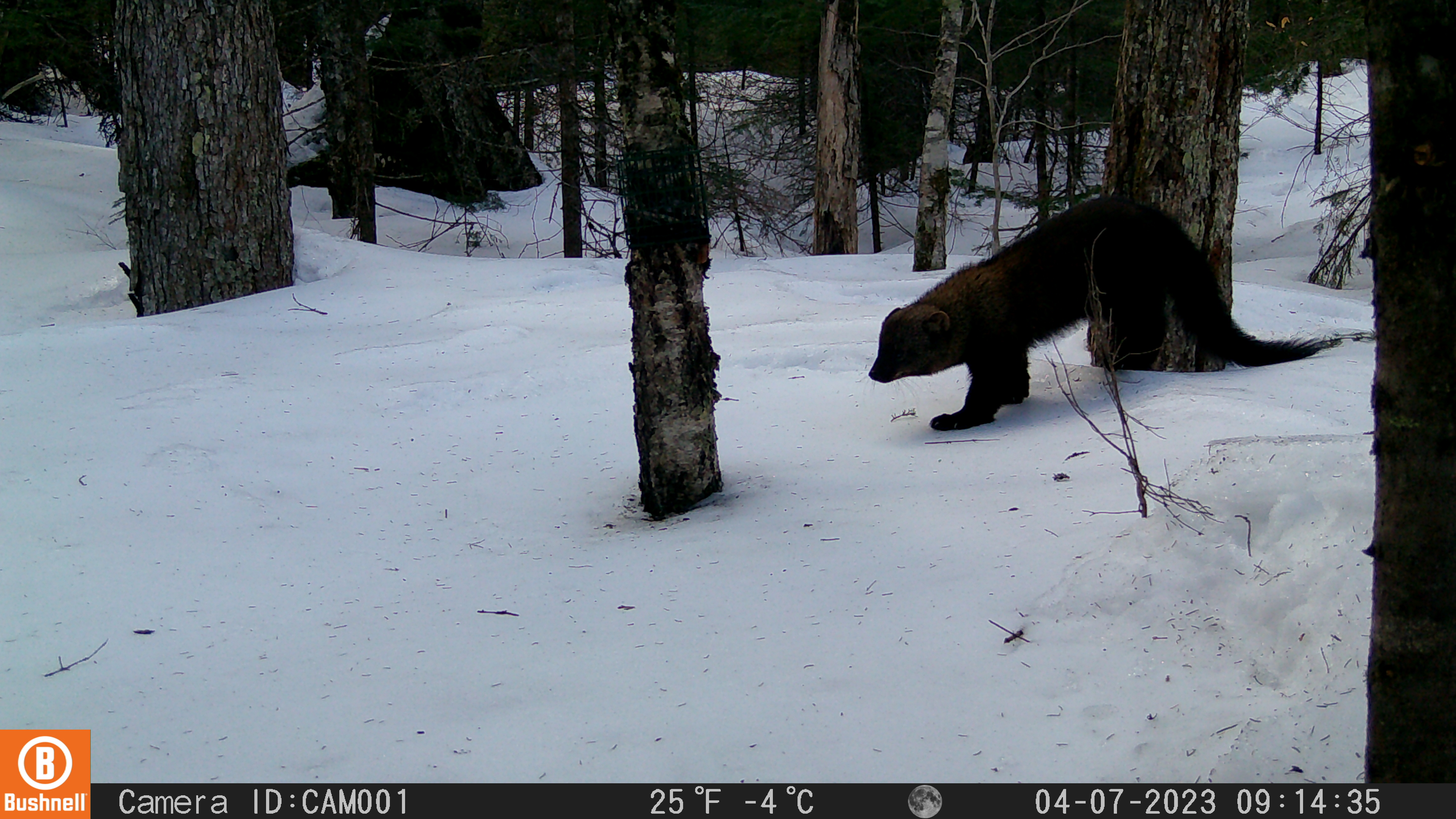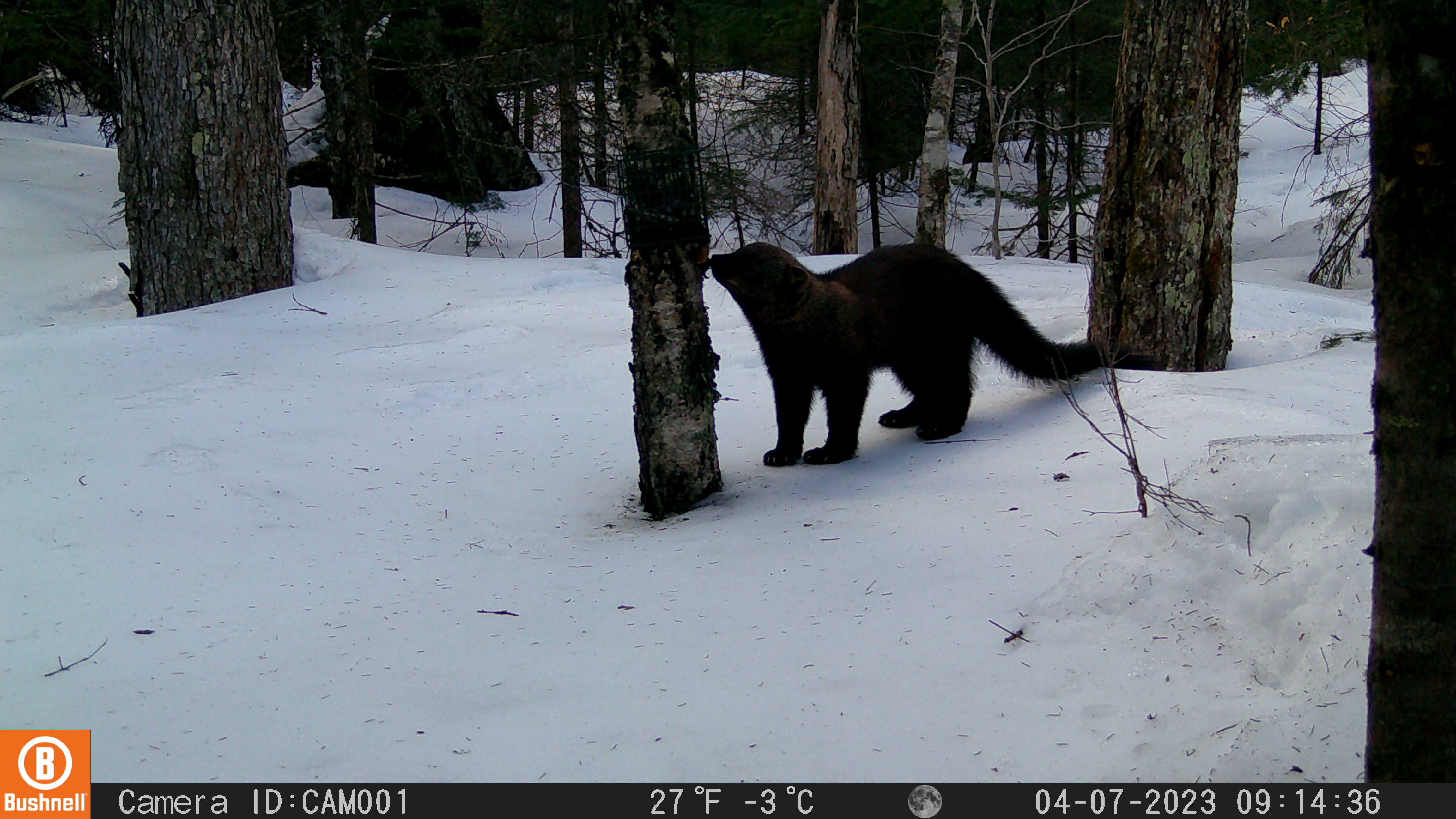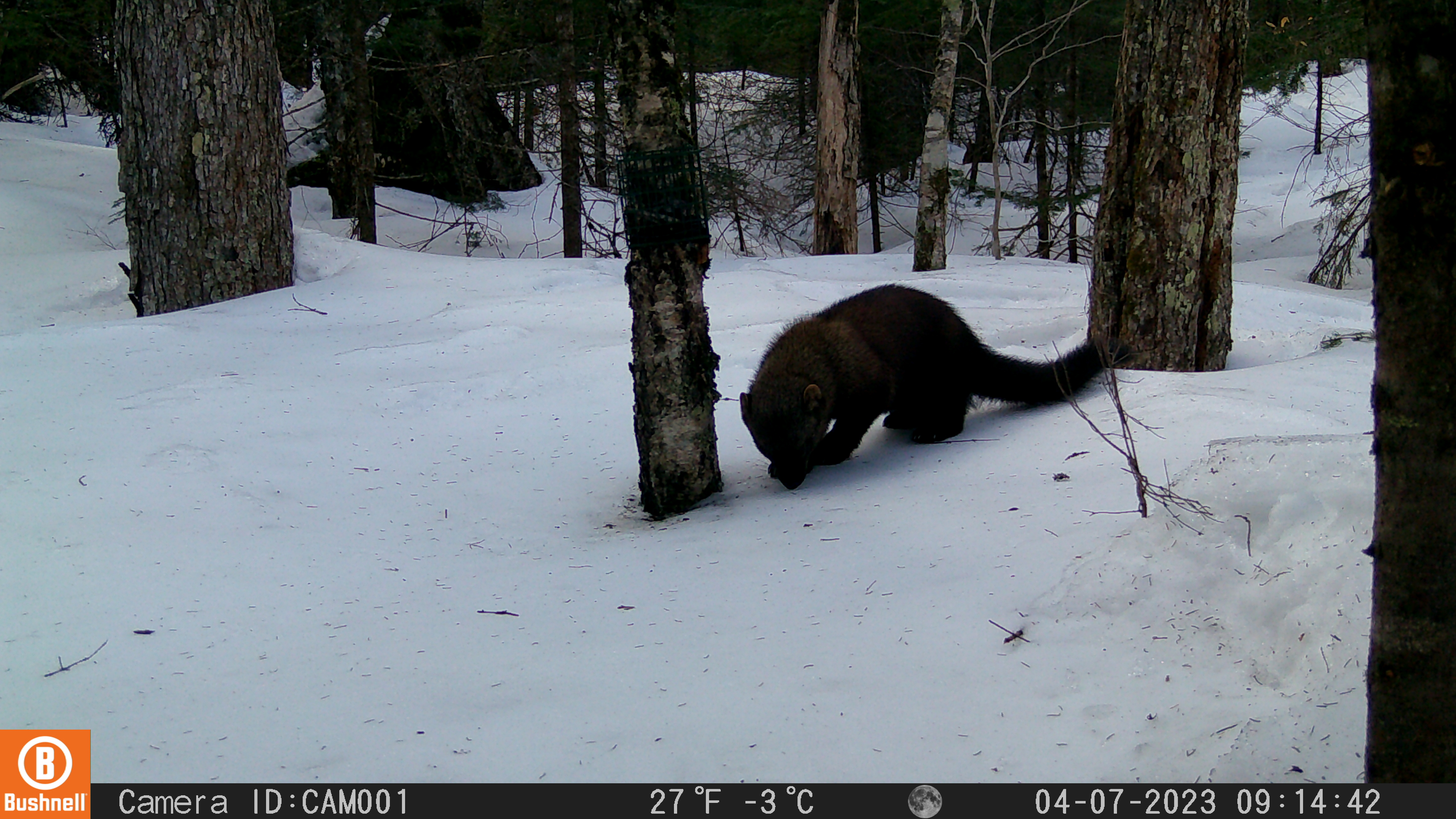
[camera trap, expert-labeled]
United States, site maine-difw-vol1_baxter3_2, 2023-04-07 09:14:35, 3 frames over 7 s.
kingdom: Animalia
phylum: Chordata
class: Mammalia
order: Carnivora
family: Mustelidae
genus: Pekania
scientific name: Pekania pennanti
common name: fisher